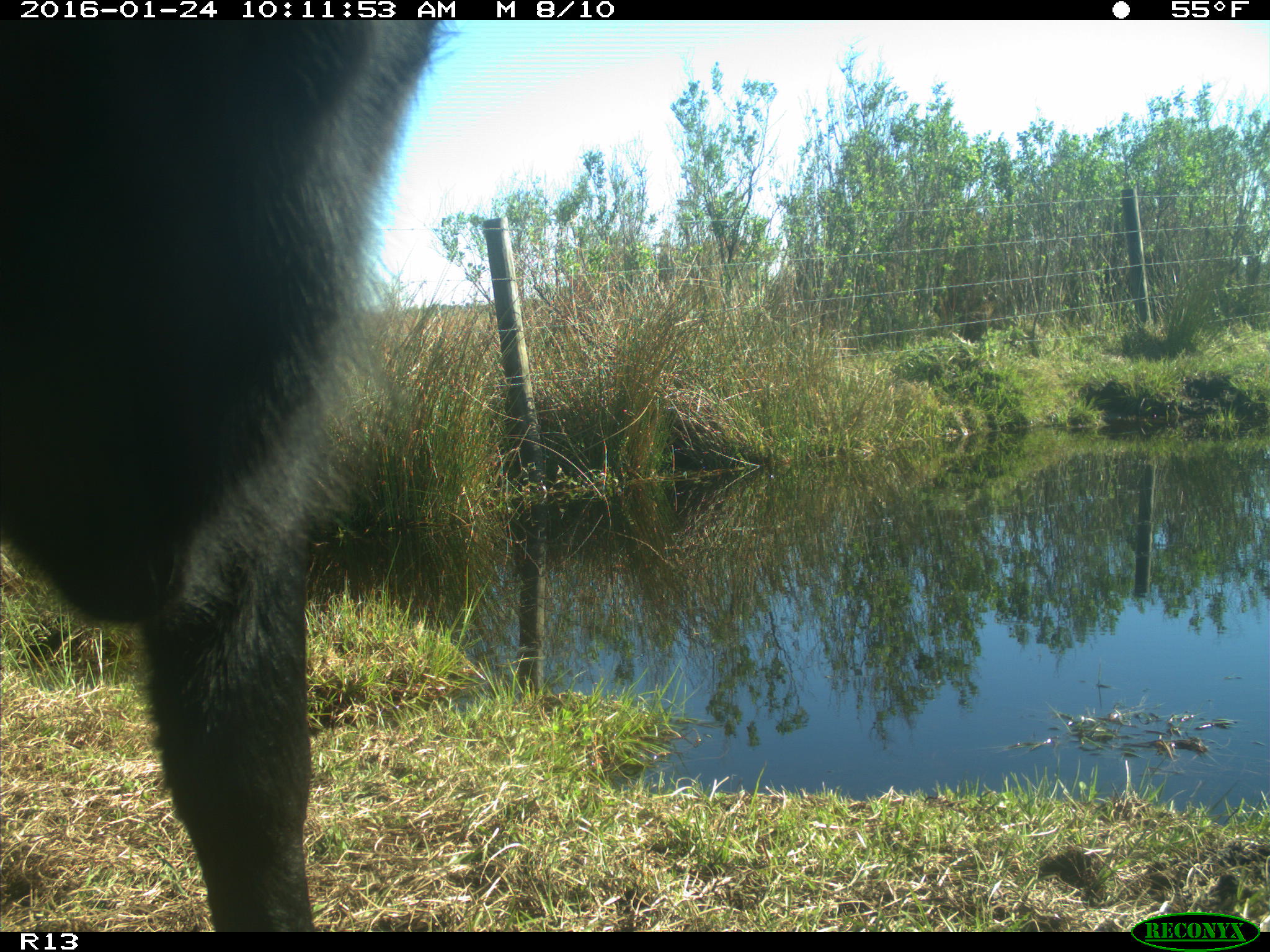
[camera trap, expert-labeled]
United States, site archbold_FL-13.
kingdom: Animalia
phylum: Chordata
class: Mammalia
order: Artiodactyla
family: Bovidae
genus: Bos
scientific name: Bos taurus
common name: domestic cow